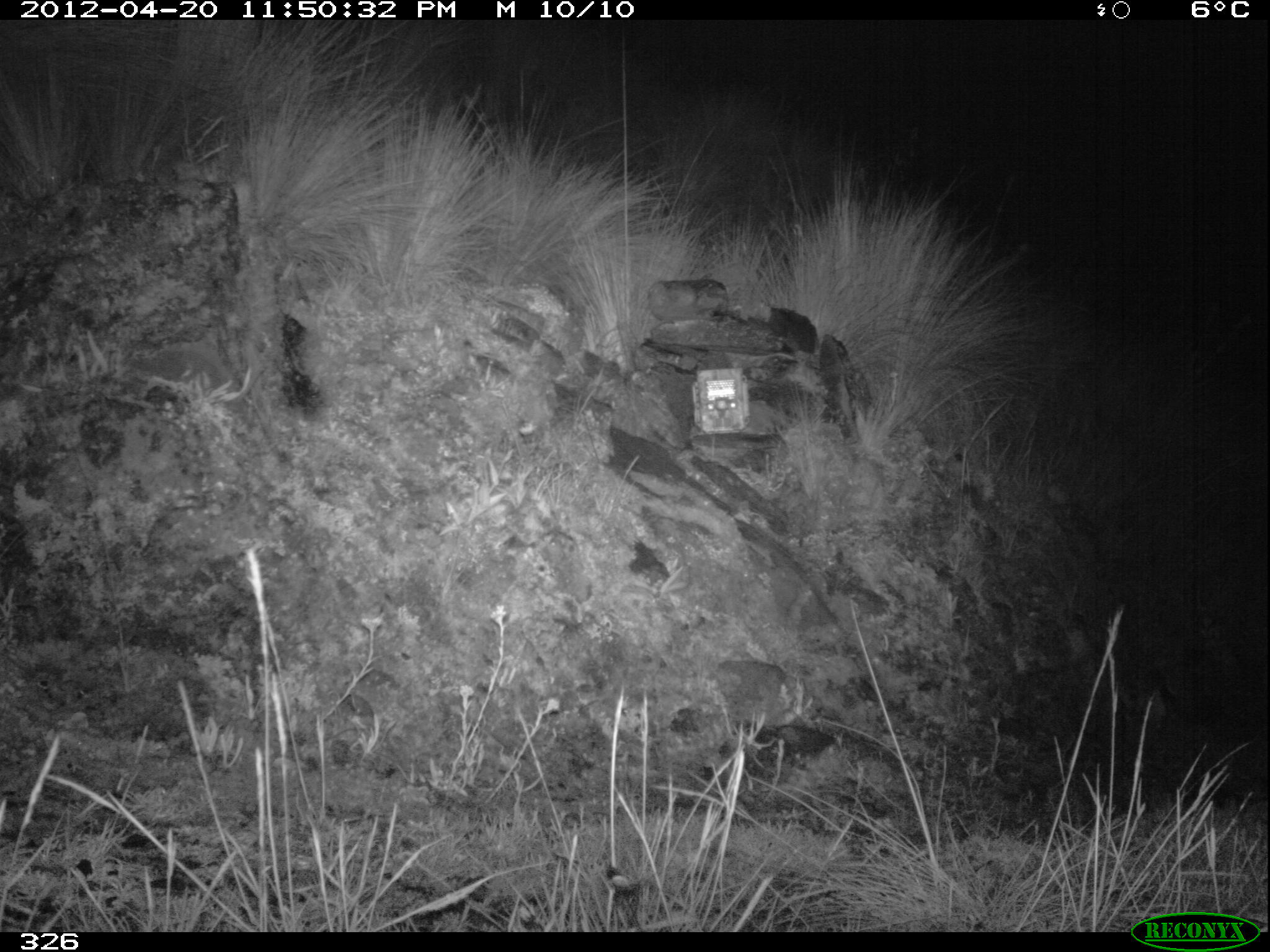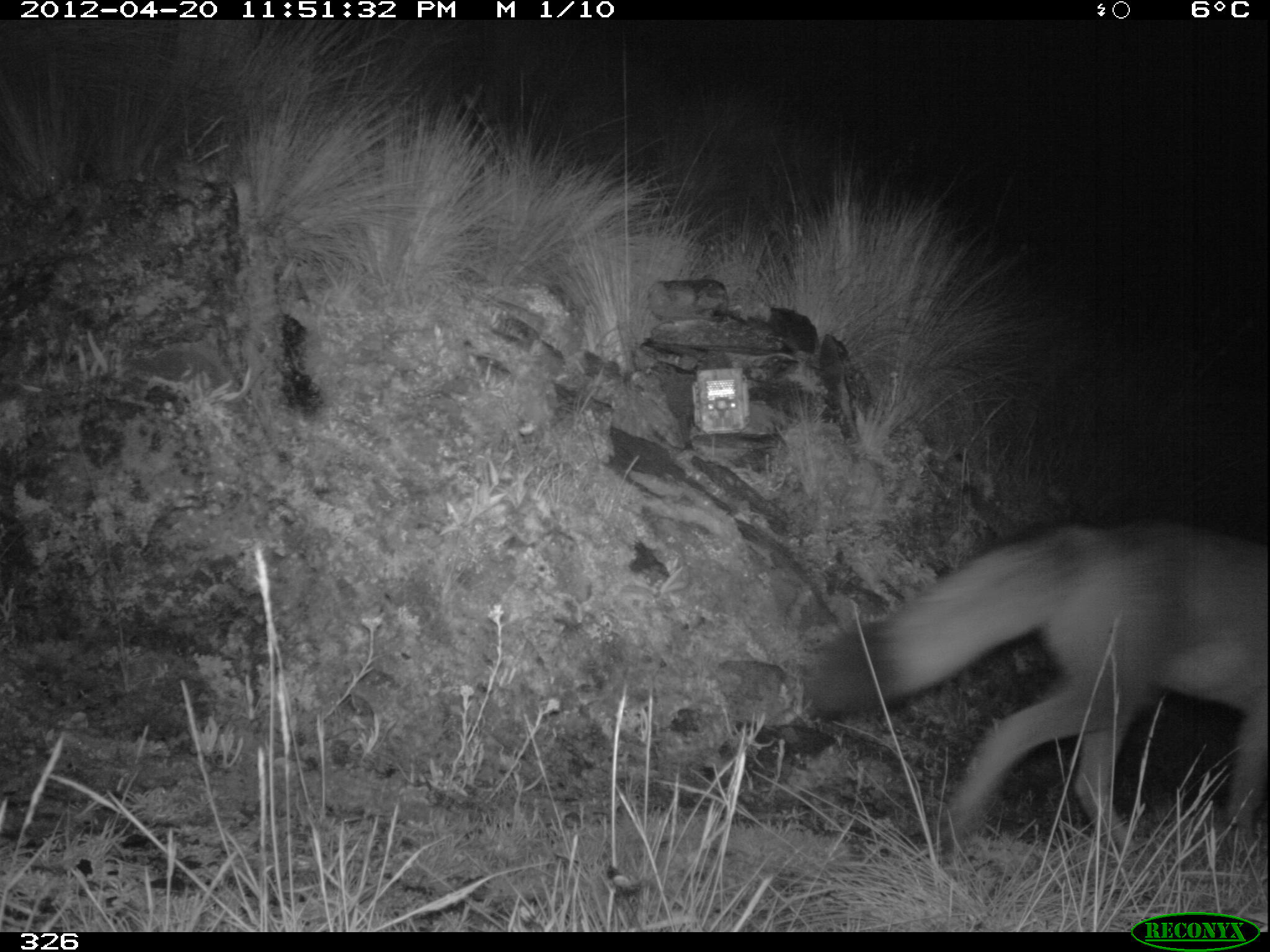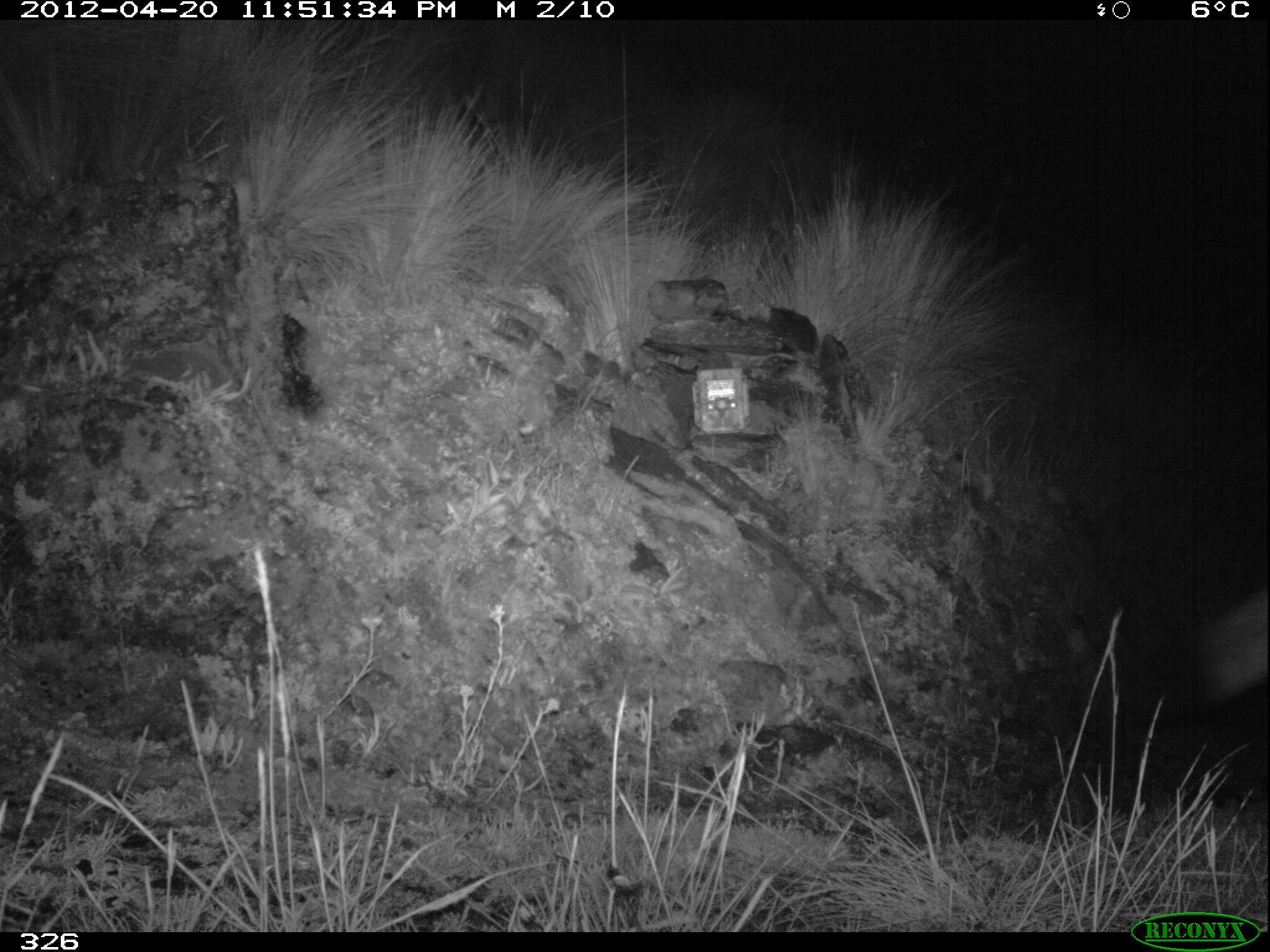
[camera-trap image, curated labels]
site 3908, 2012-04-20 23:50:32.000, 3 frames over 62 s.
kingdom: Animalia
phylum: Chordata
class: Mammalia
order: Carnivora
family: Canidae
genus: Lycalopex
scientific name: Lycalopex culpaeus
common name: culpeo